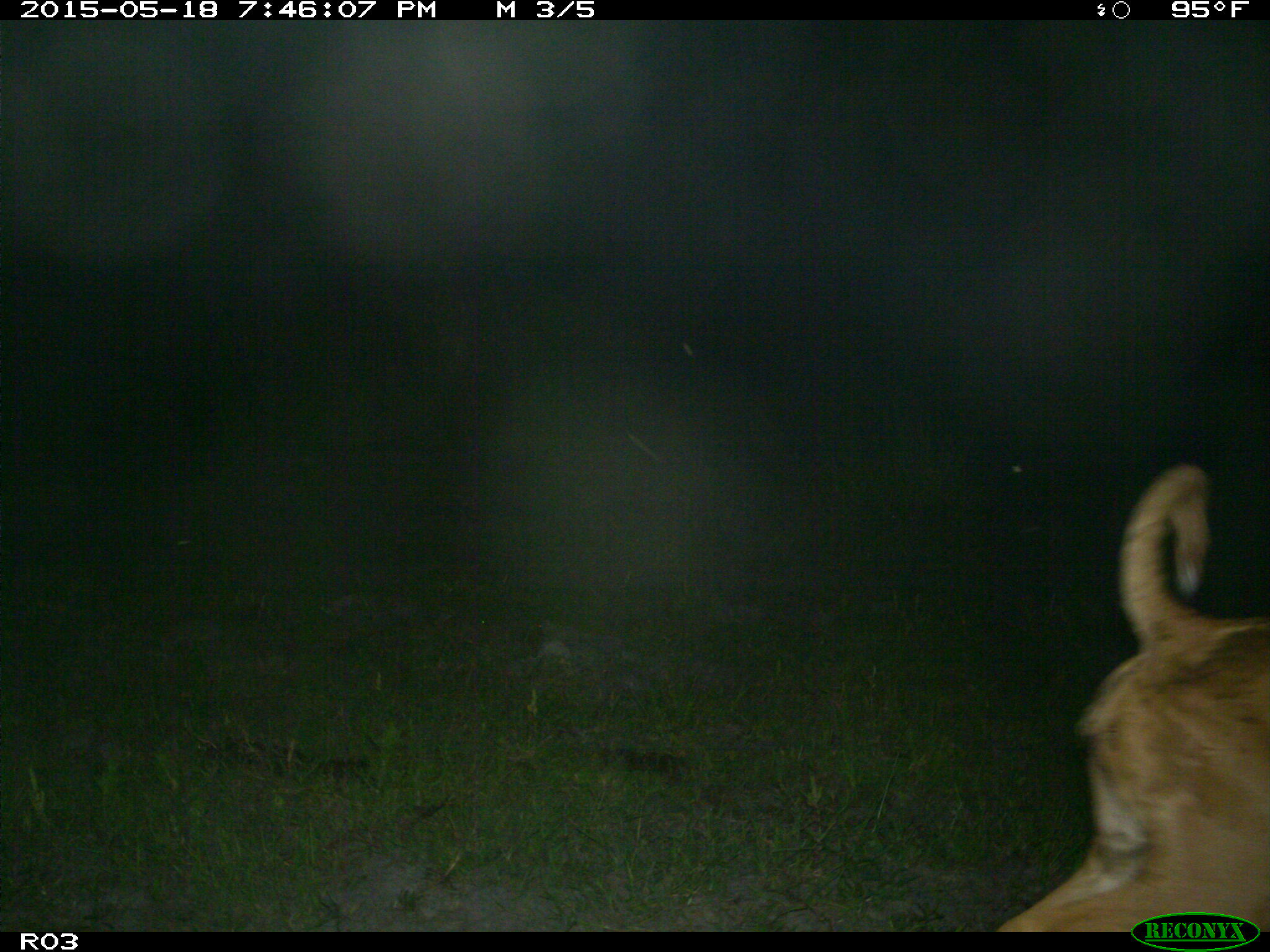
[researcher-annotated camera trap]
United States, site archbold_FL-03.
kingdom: Animalia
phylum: Chordata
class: Mammalia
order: Artiodactyla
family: Bovidae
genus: Bos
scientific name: Bos taurus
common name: domestic cow